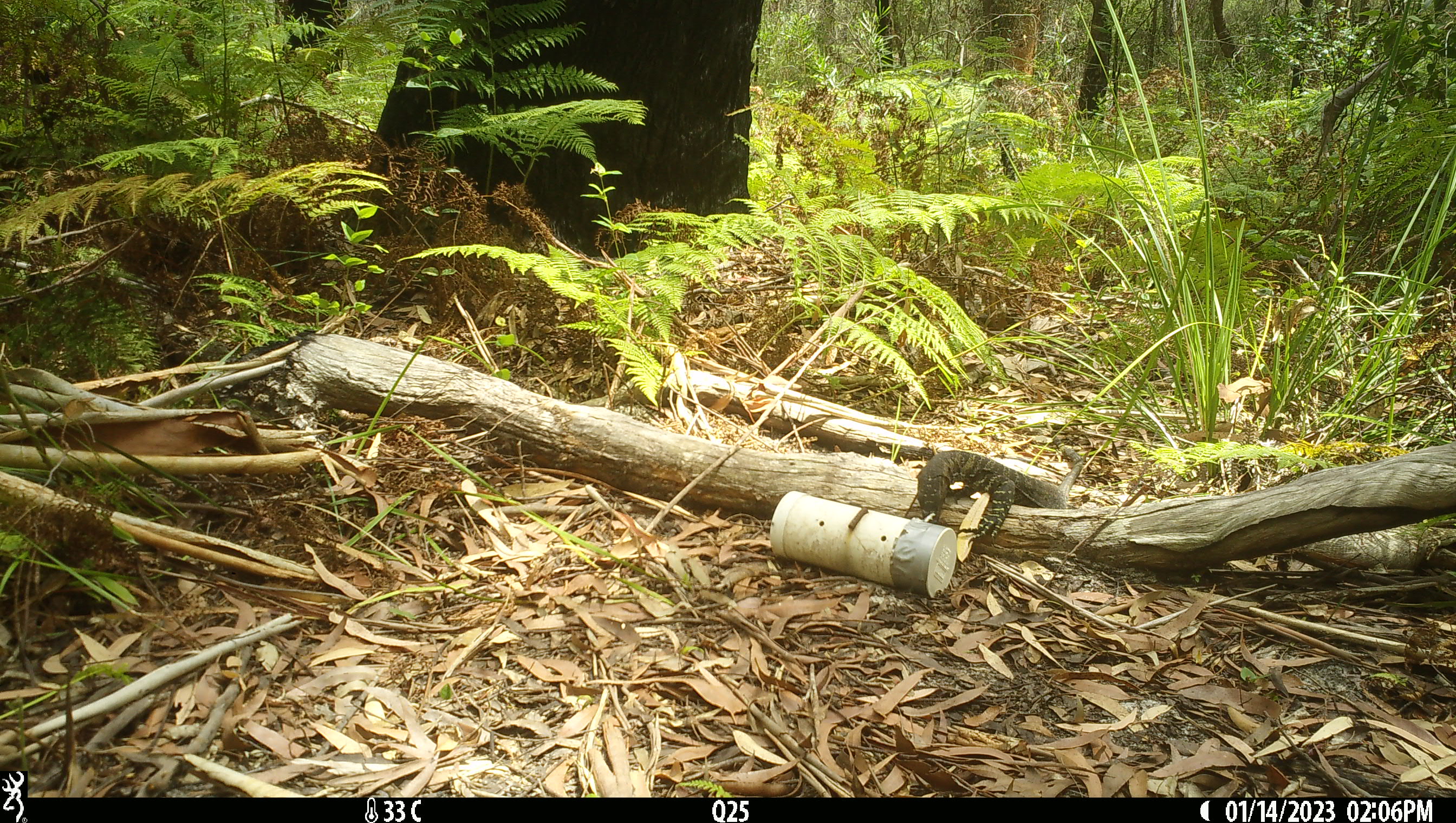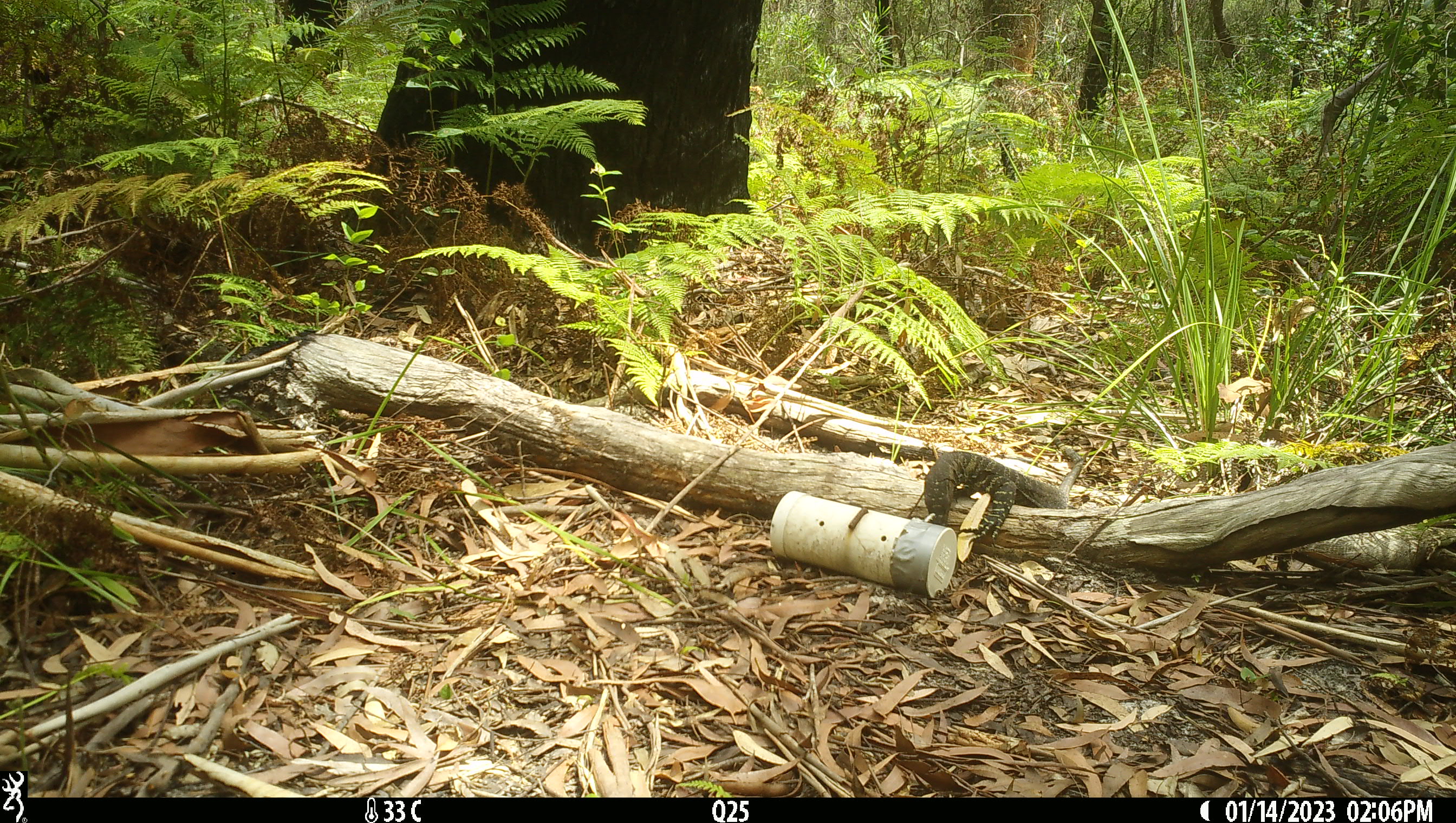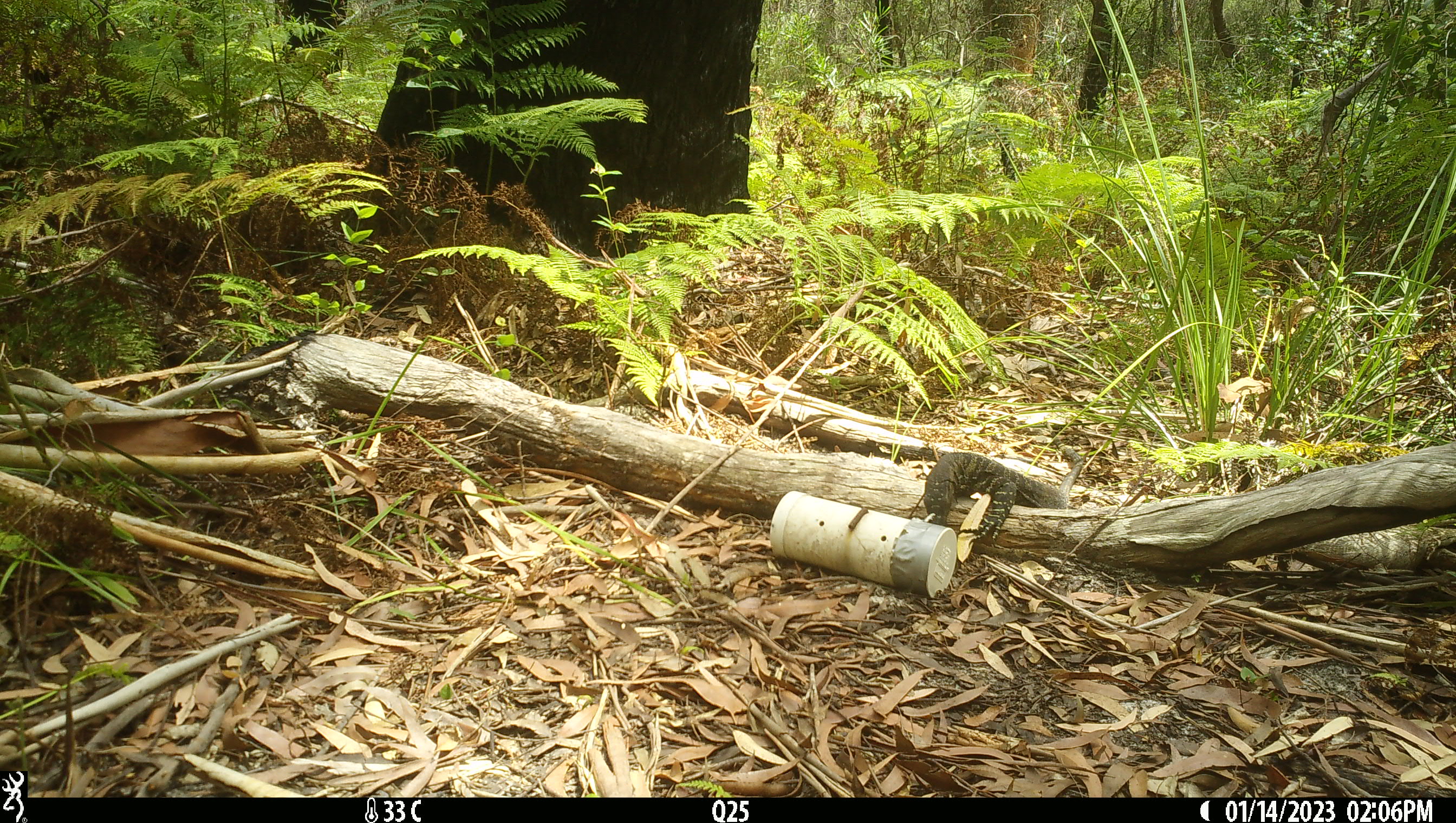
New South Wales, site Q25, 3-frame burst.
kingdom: Animalia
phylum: Chordata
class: Reptilia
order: Squamata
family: Varanidae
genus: Varanus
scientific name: Varanus varius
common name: lace monitor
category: goanna